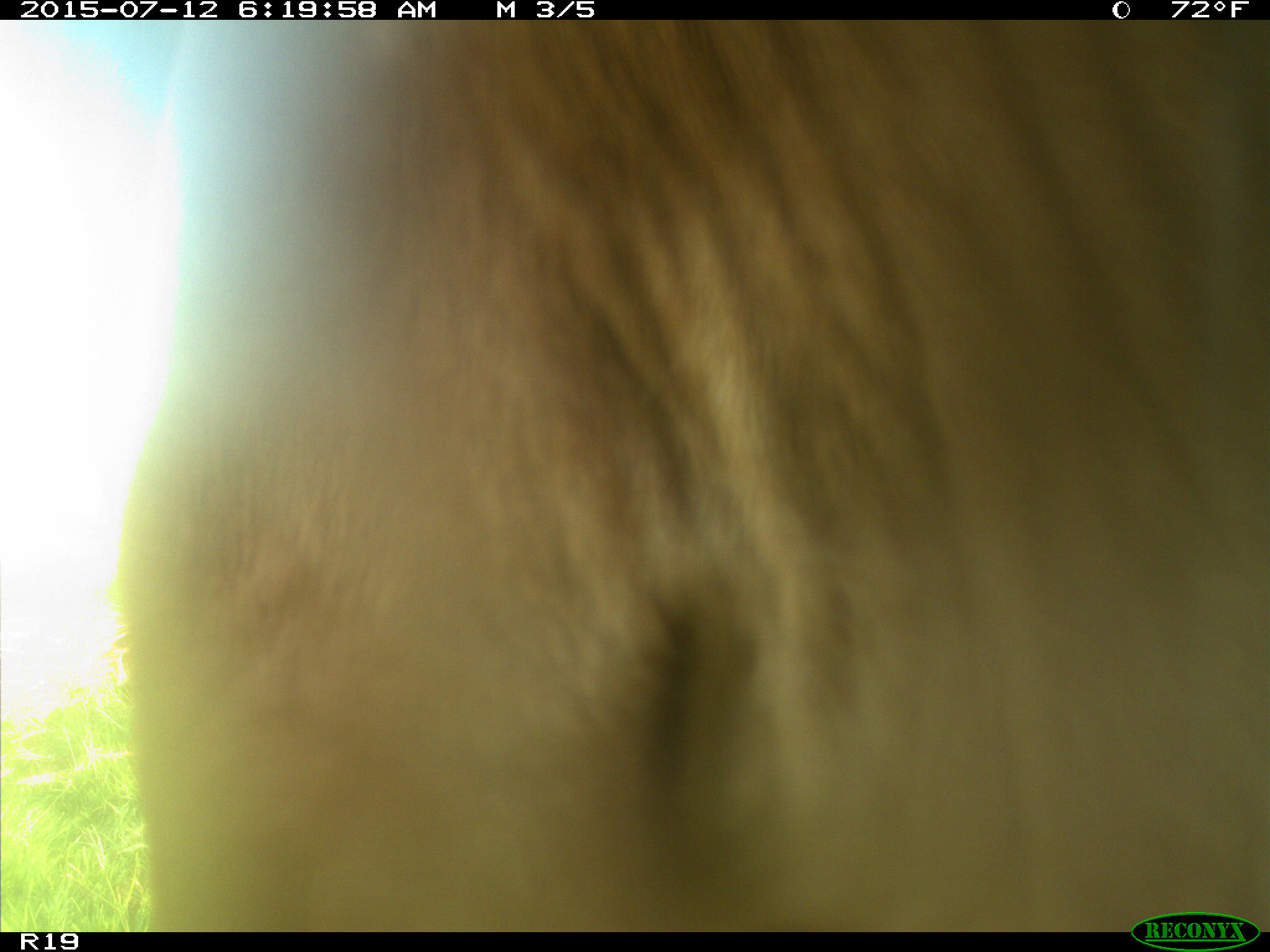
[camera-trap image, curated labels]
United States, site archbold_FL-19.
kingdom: Animalia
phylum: Chordata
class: Mammalia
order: Artiodactyla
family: Bovidae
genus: Bos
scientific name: Bos taurus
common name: domestic cow